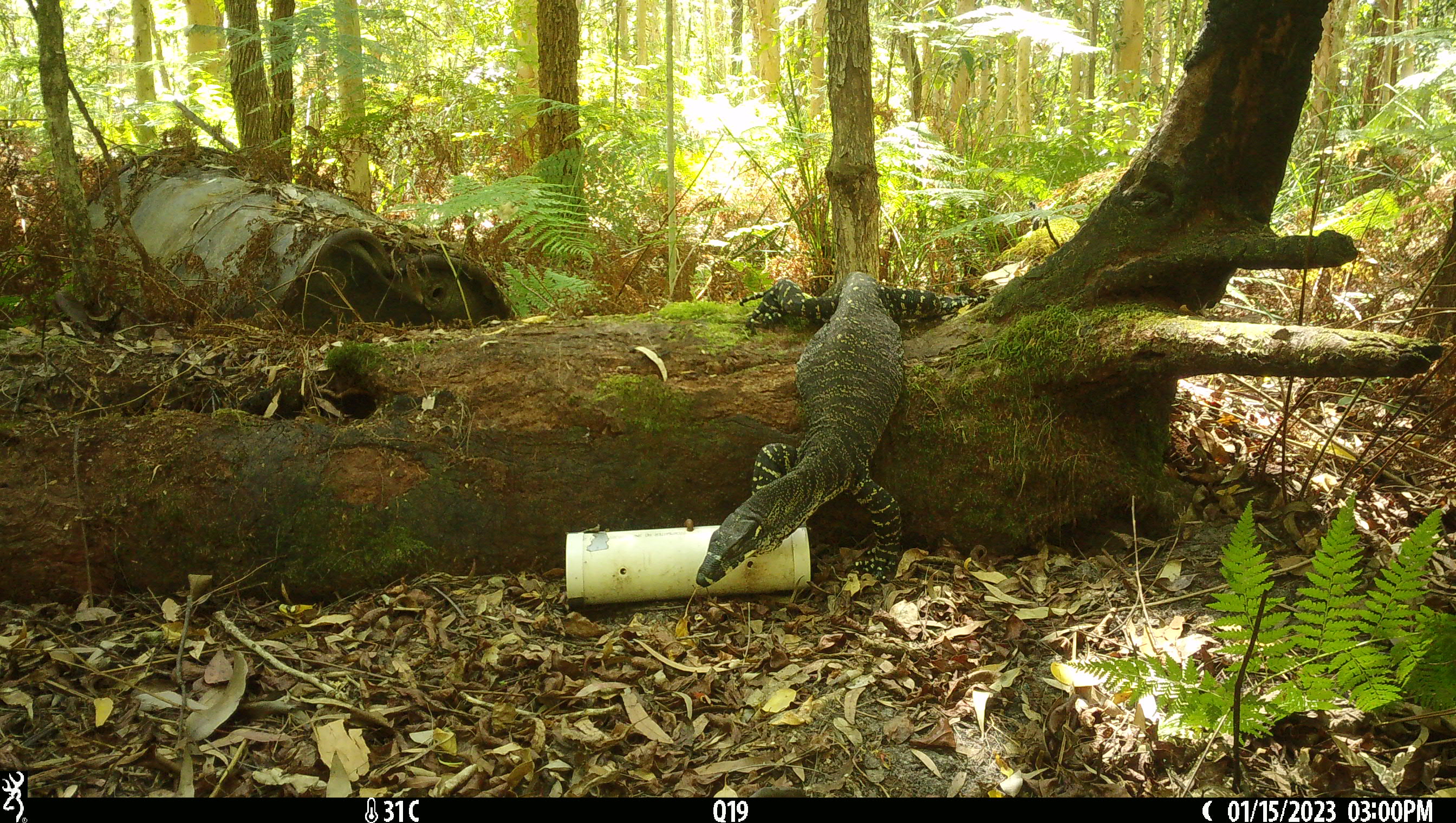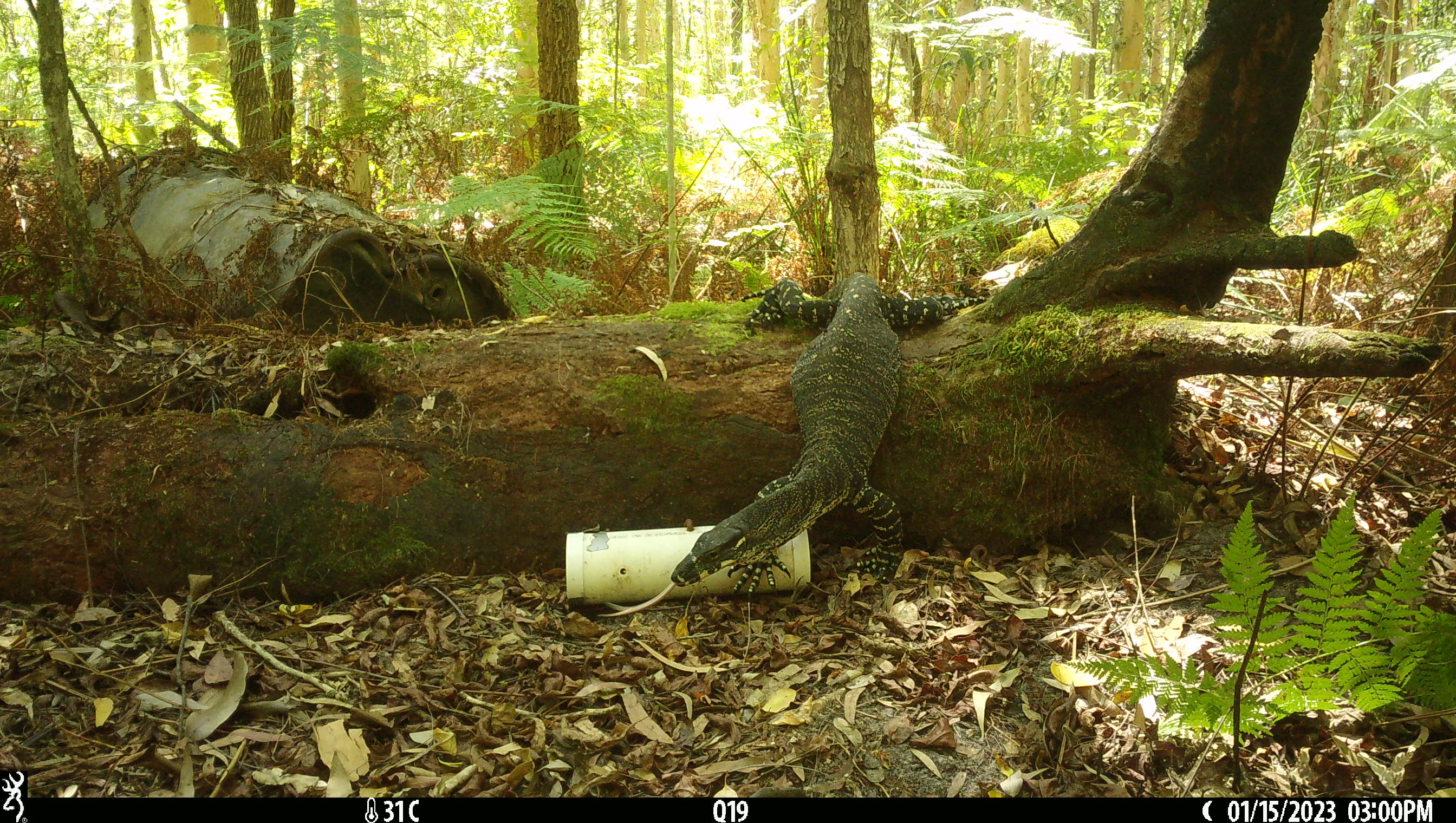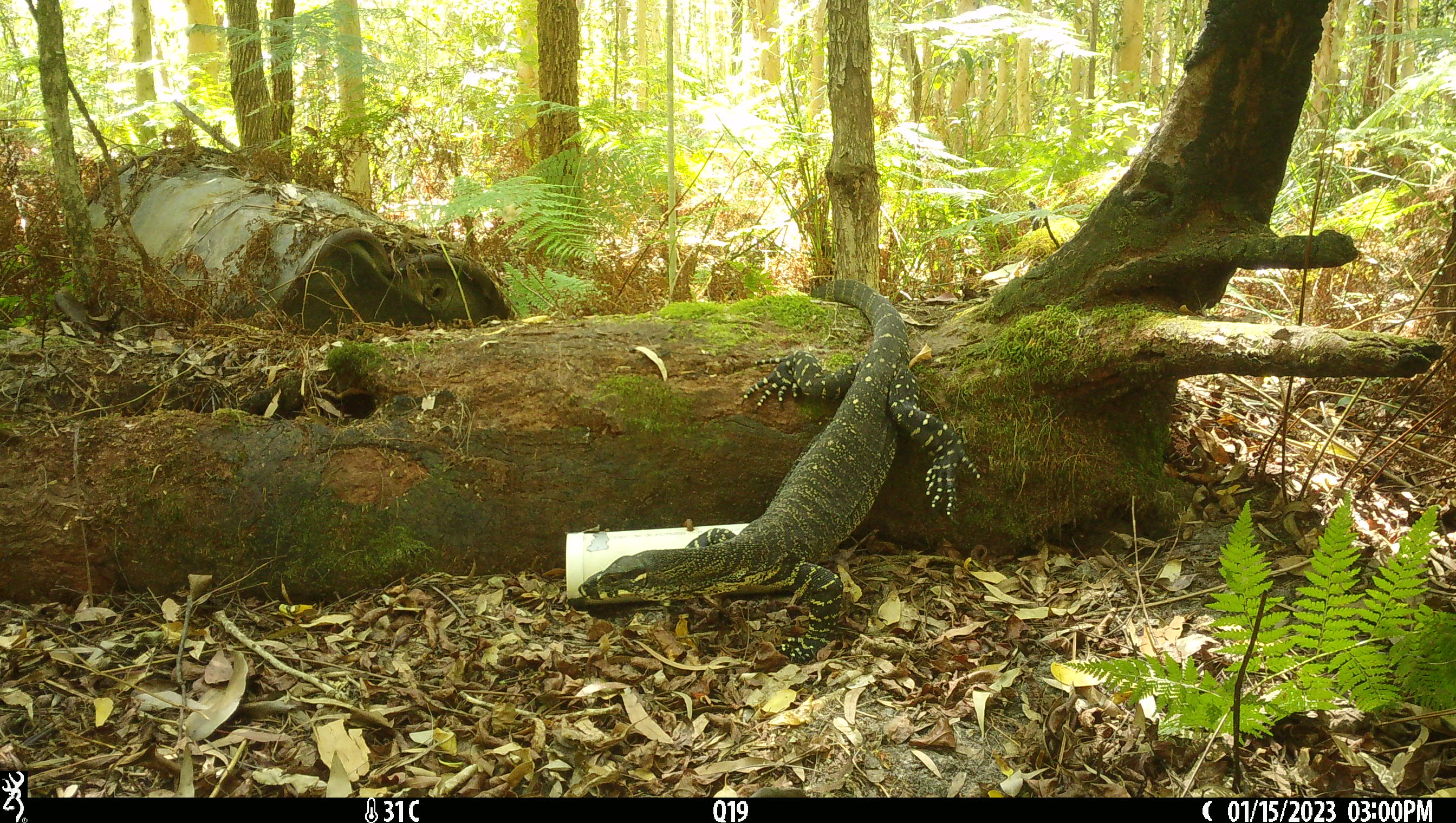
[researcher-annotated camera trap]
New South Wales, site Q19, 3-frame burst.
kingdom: Animalia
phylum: Chordata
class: Reptilia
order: Squamata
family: Varanidae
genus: Varanus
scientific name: Varanus varius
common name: lace monitor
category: goanna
Goanna (lace monitor) (Varanus varius).